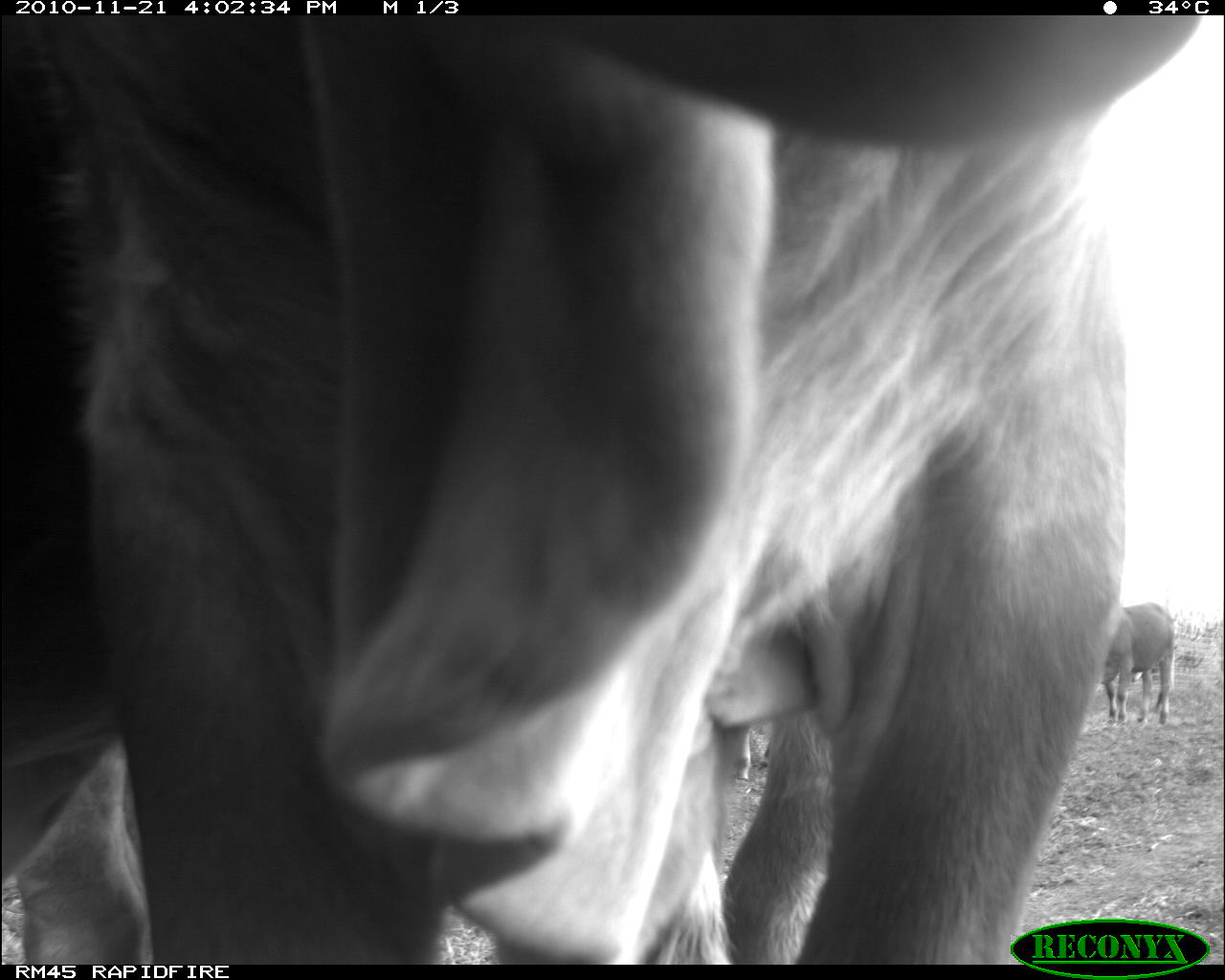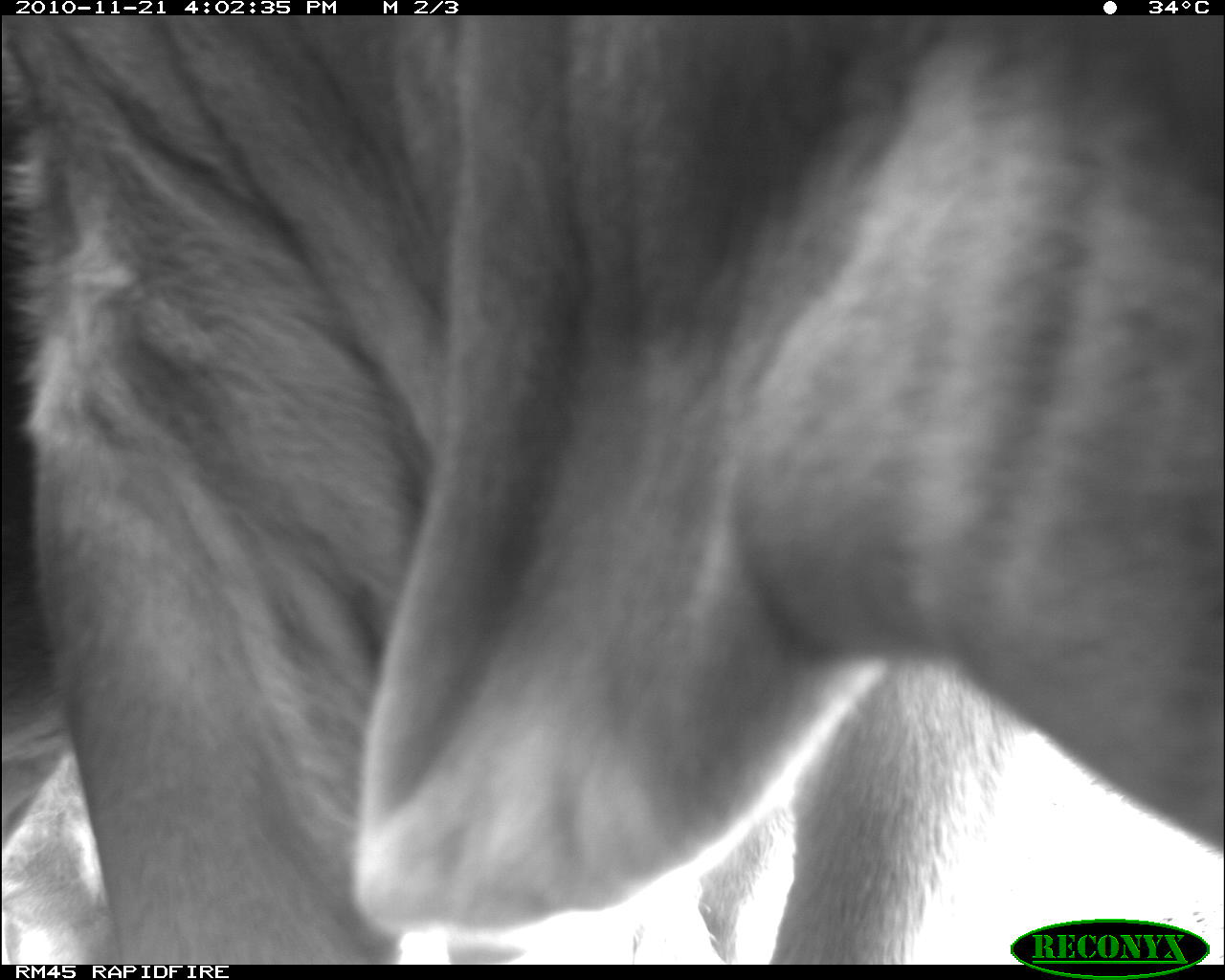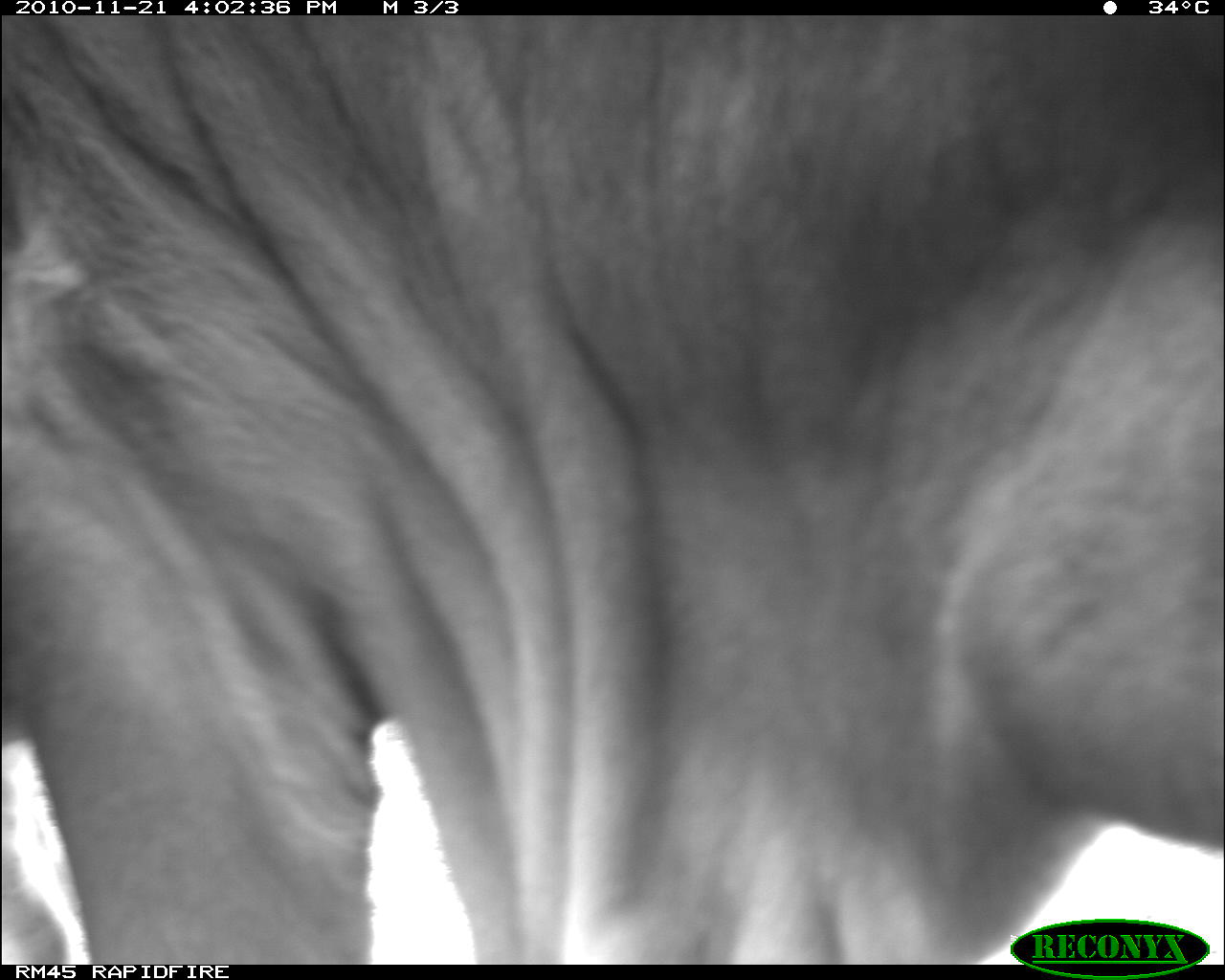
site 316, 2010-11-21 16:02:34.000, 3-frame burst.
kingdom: Animalia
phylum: Chordata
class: Mammalia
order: Artiodactyla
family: Bovidae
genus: Bos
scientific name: Bos taurus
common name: domestic cattle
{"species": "Bos taurus (domestic cattle)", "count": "2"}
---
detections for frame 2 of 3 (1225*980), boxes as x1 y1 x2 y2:
bos taurus: 0 15 1223 965